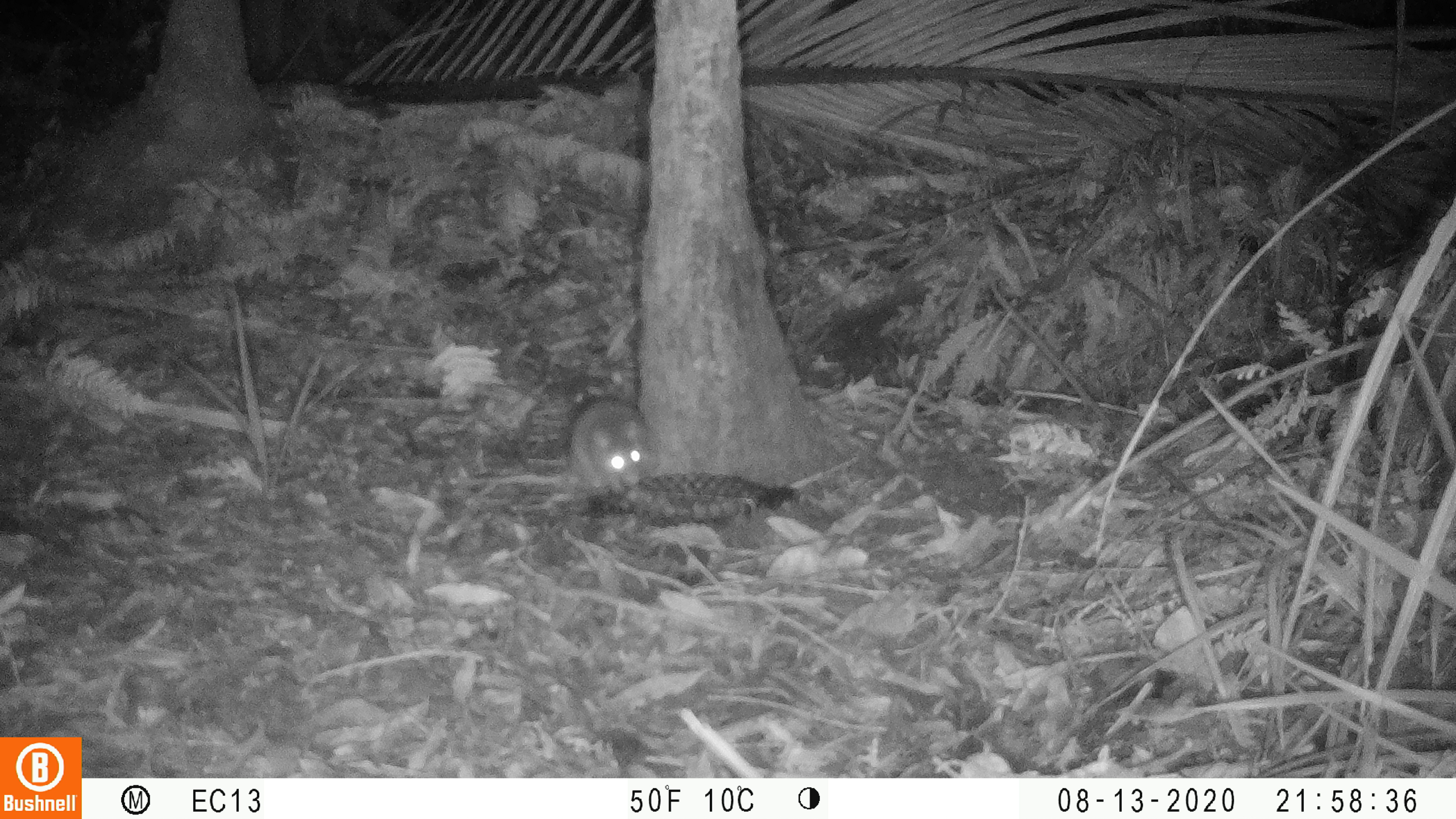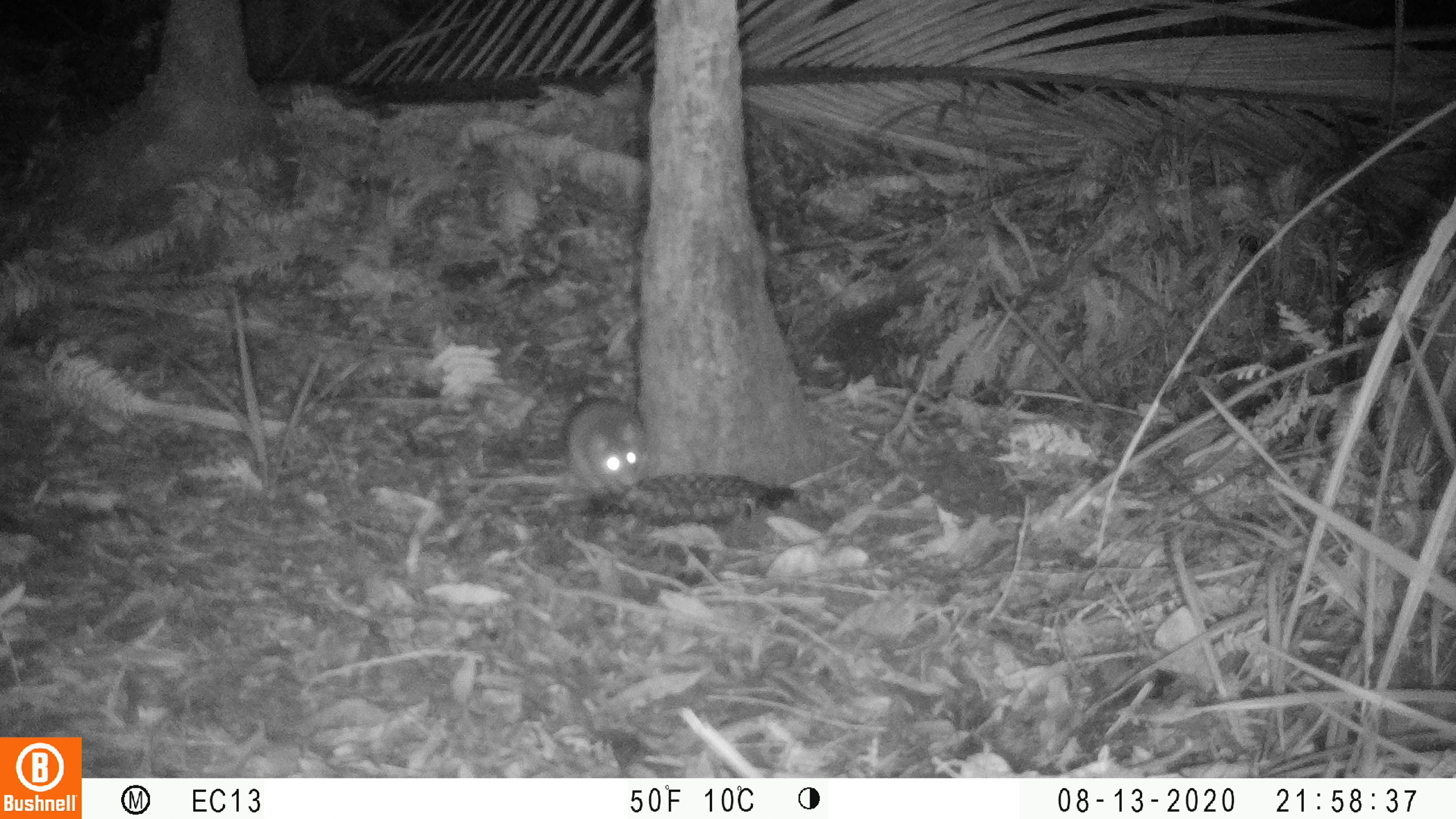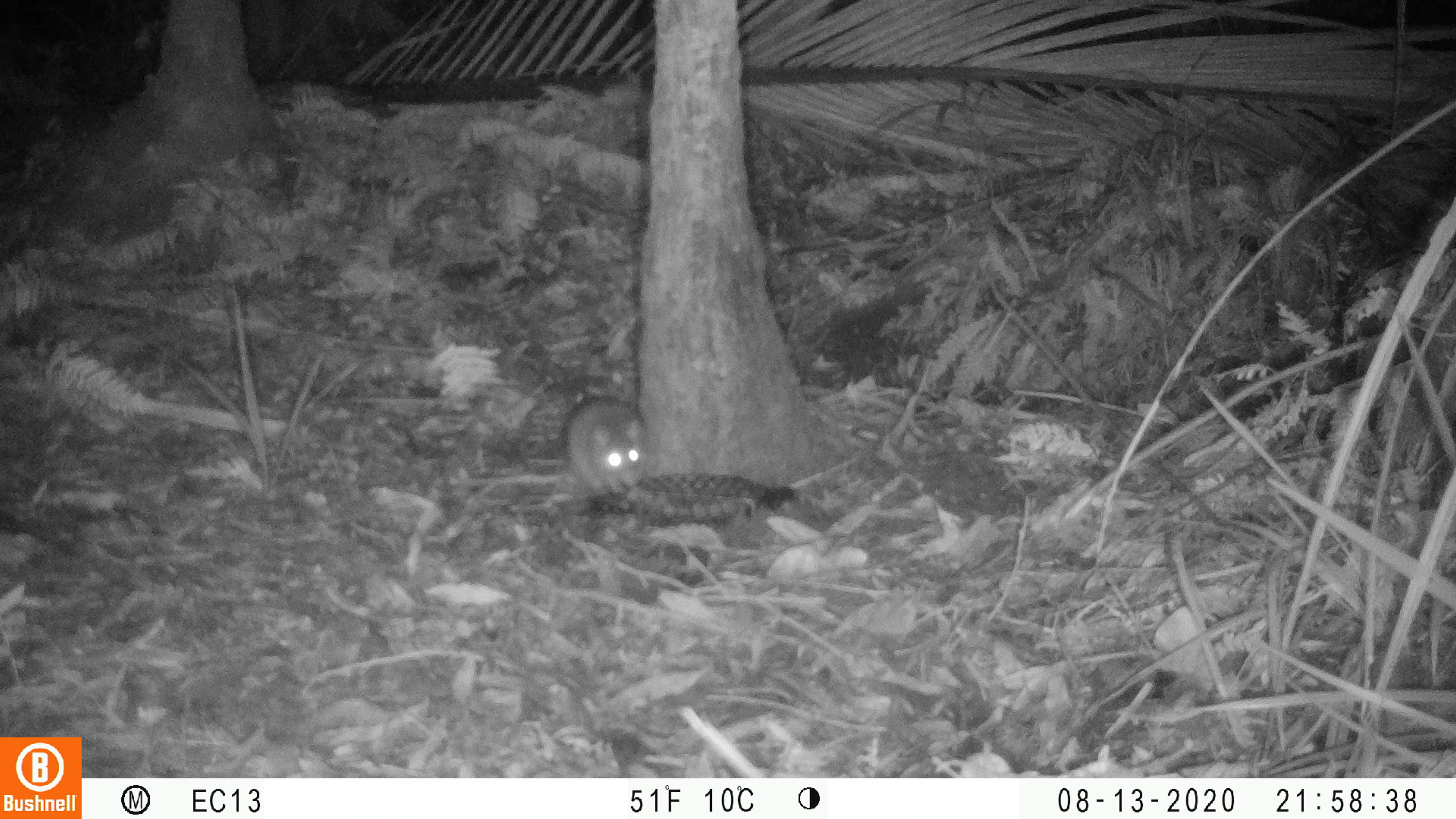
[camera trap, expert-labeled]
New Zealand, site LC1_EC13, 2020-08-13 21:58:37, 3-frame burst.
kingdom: Animalia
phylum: Chordata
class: Mammalia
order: Rodentia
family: Muridae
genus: Rattus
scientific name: Rattus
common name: rat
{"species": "rat (Rattus)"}